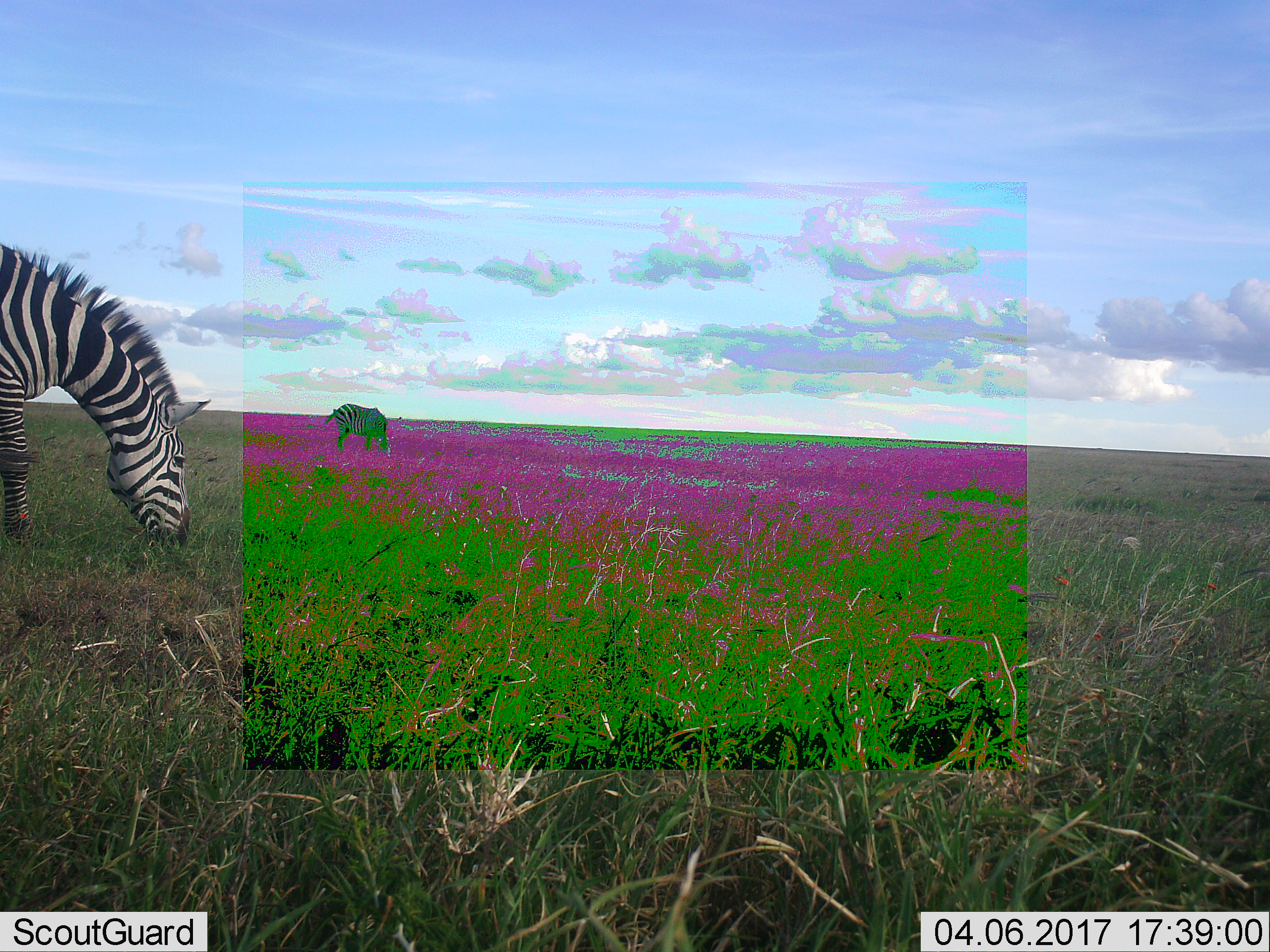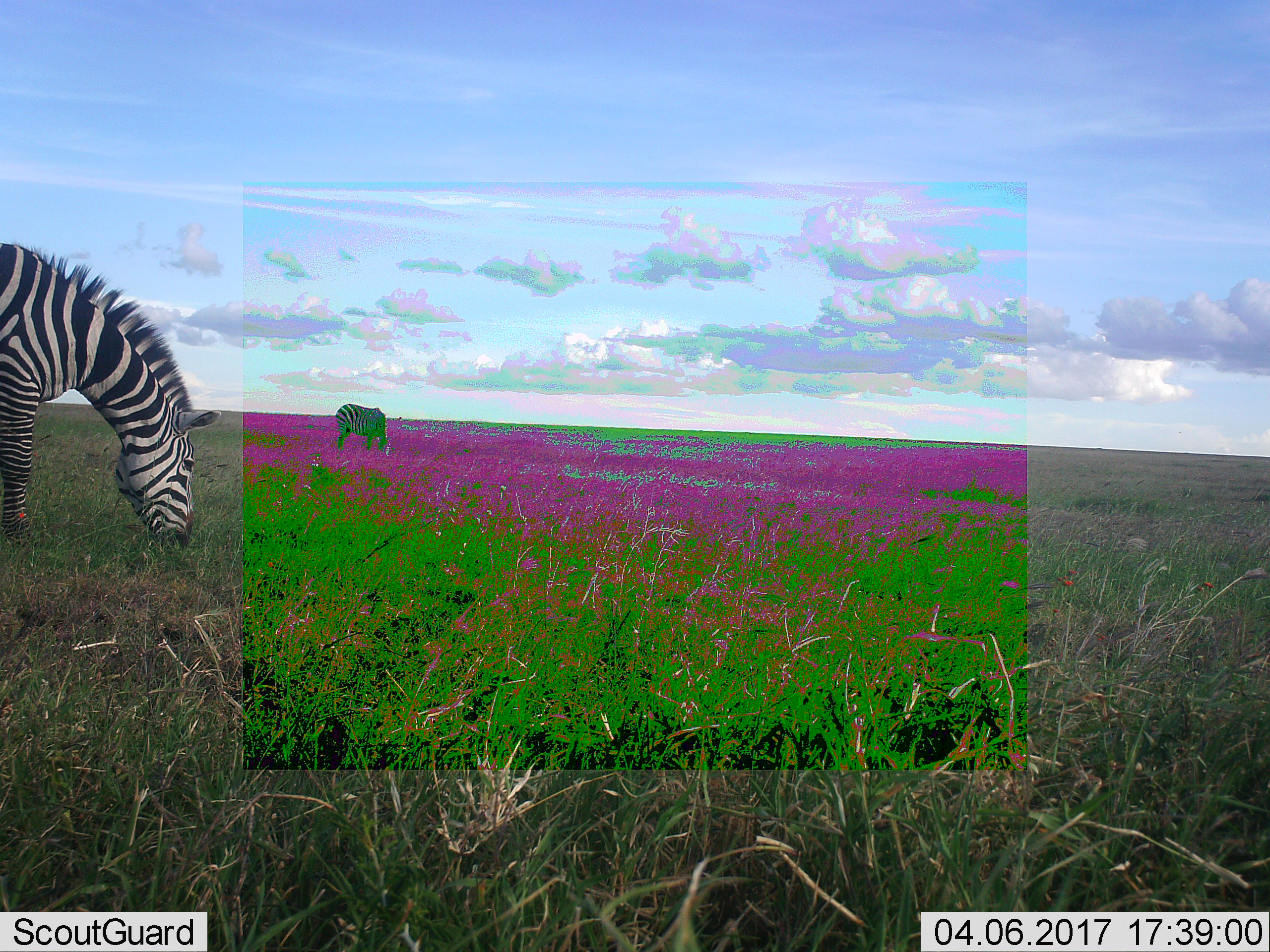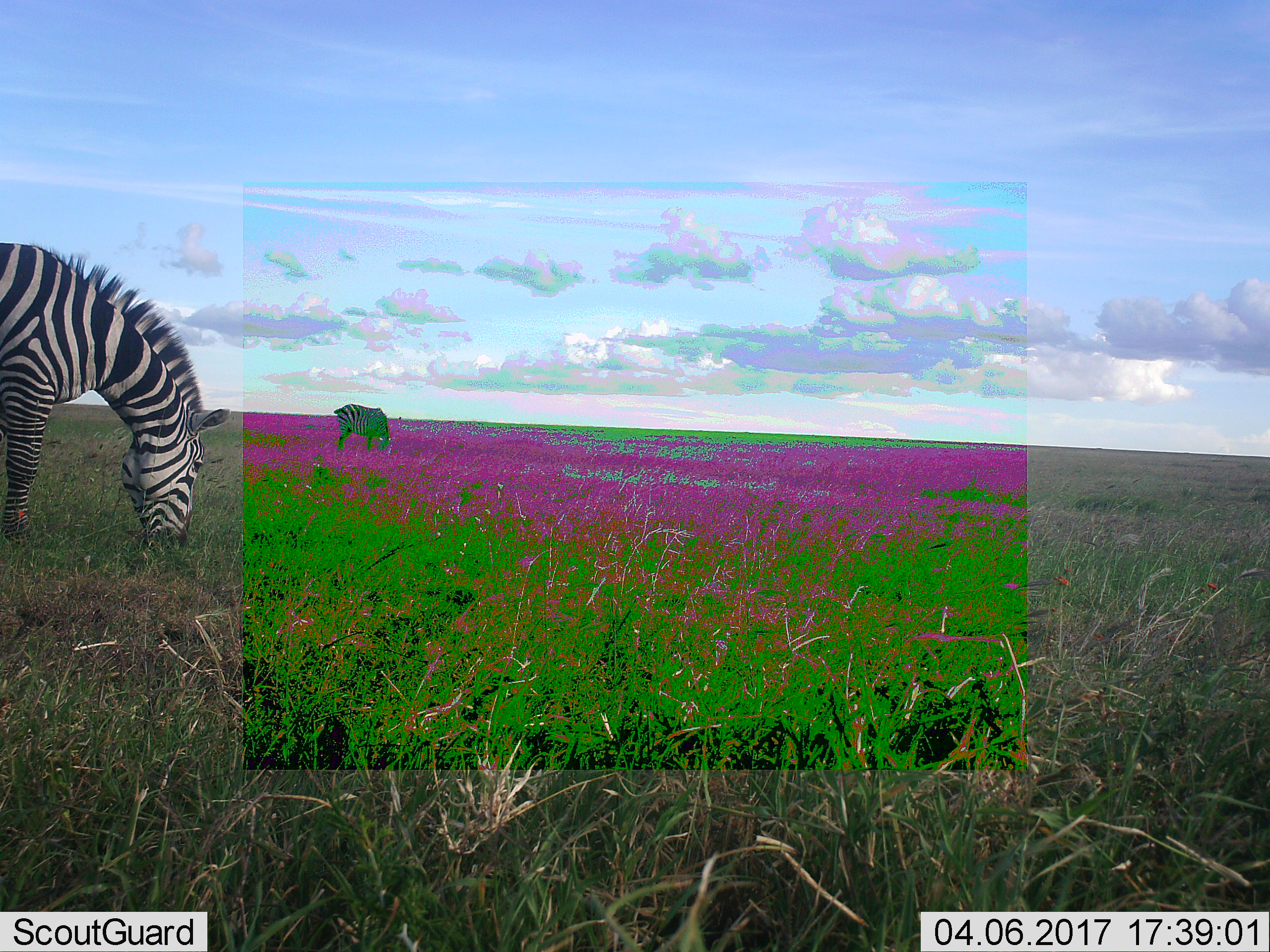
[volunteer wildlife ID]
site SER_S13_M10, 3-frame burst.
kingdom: Animalia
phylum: Chordata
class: Mammalia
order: Perissodactyla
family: Equidae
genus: Equus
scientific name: Equus quagga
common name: plains zebra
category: zebraplains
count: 2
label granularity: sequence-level